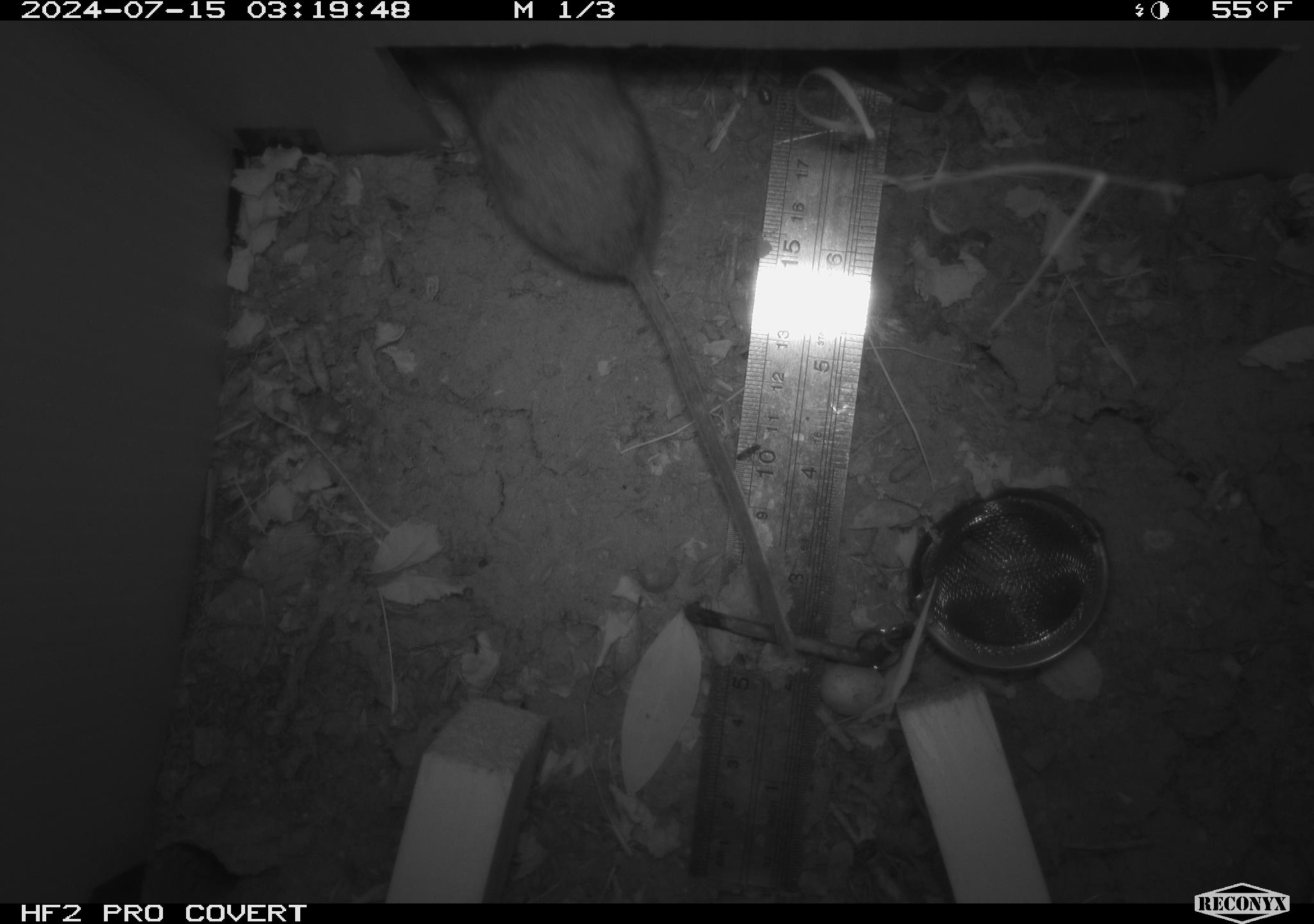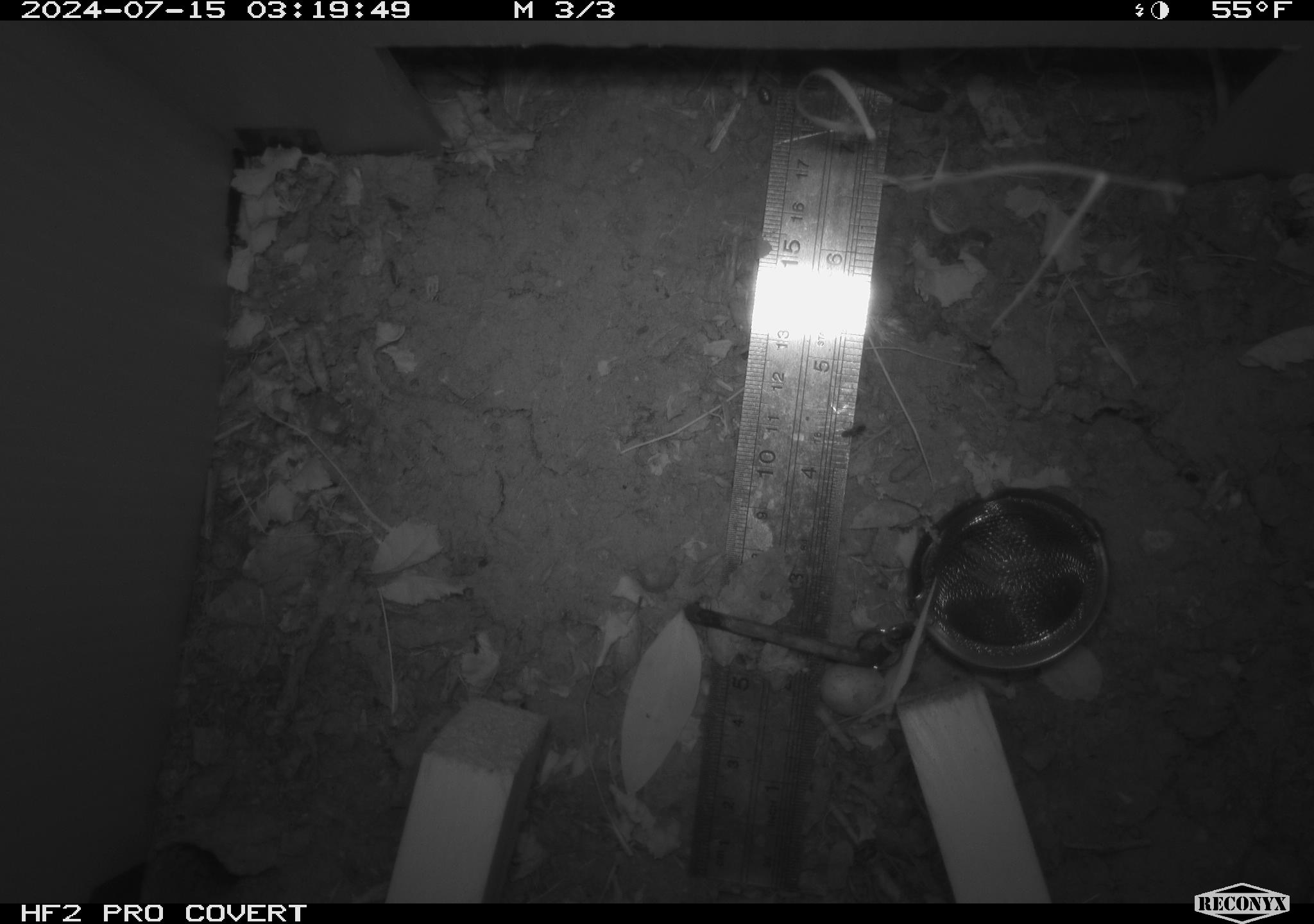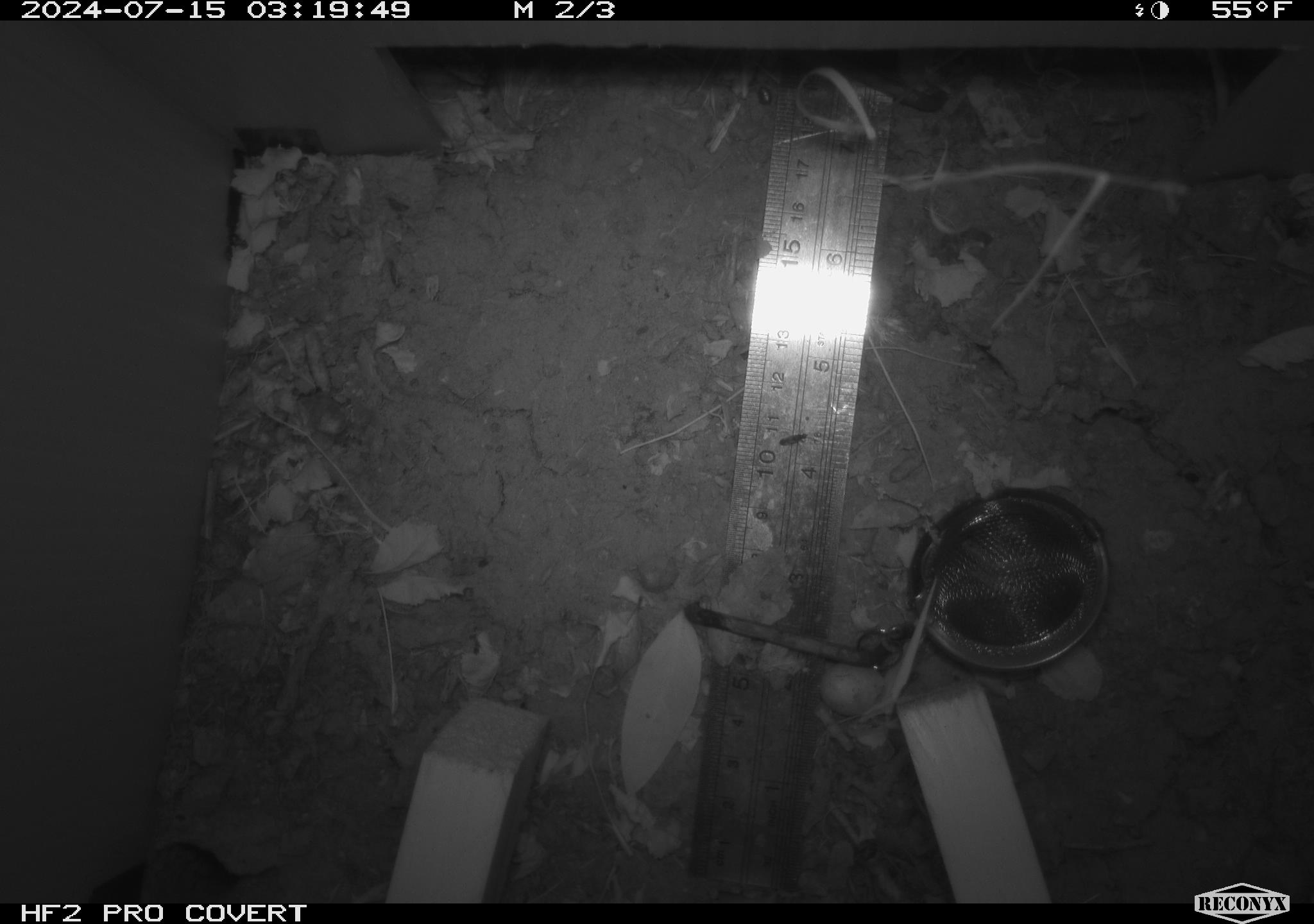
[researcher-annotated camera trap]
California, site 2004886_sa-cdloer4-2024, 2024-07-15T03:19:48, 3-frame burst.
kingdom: Animalia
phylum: Chordata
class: Mammalia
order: Rodentia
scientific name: Rodentia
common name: rodent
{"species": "rodent (Rodentia)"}